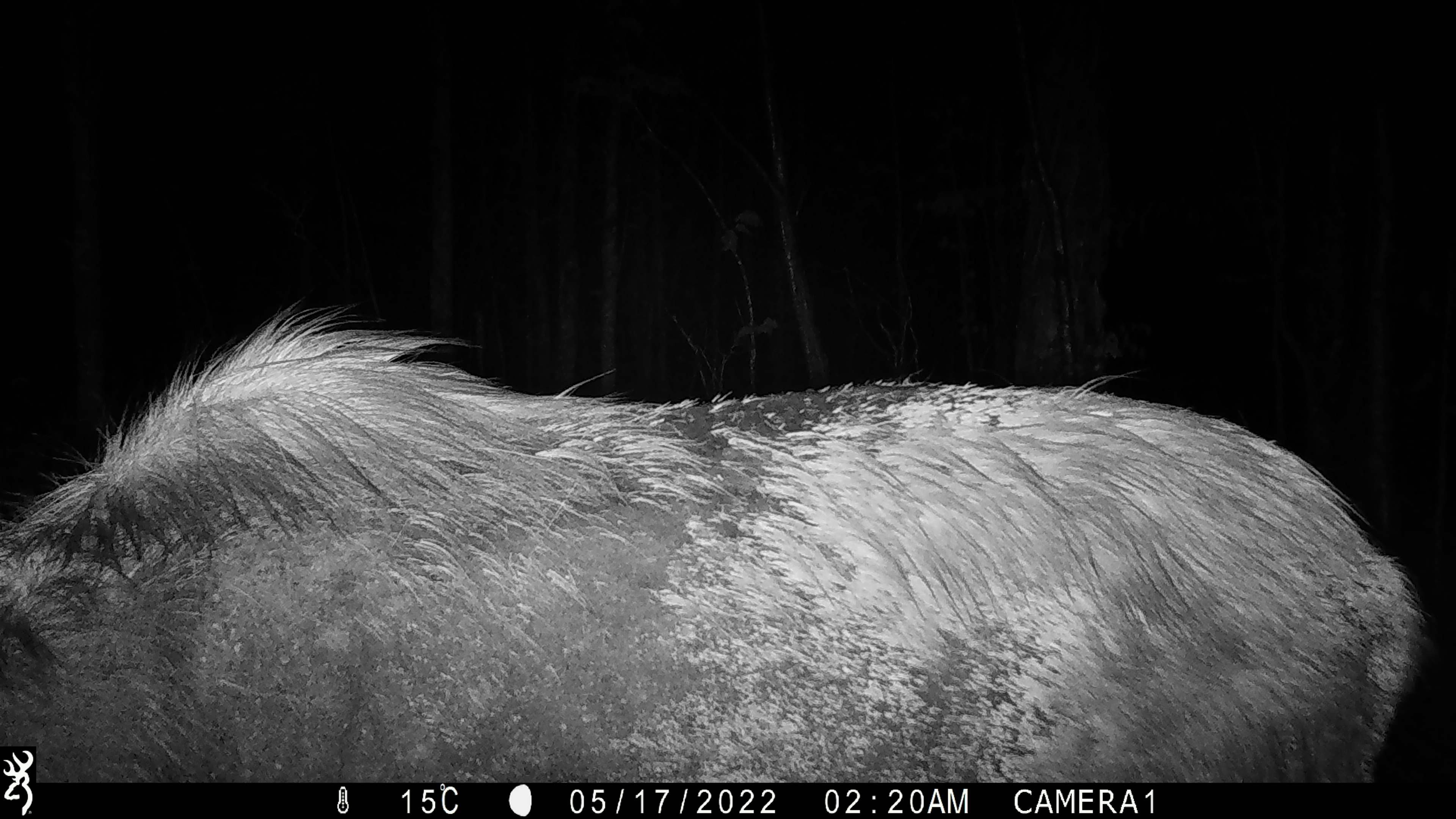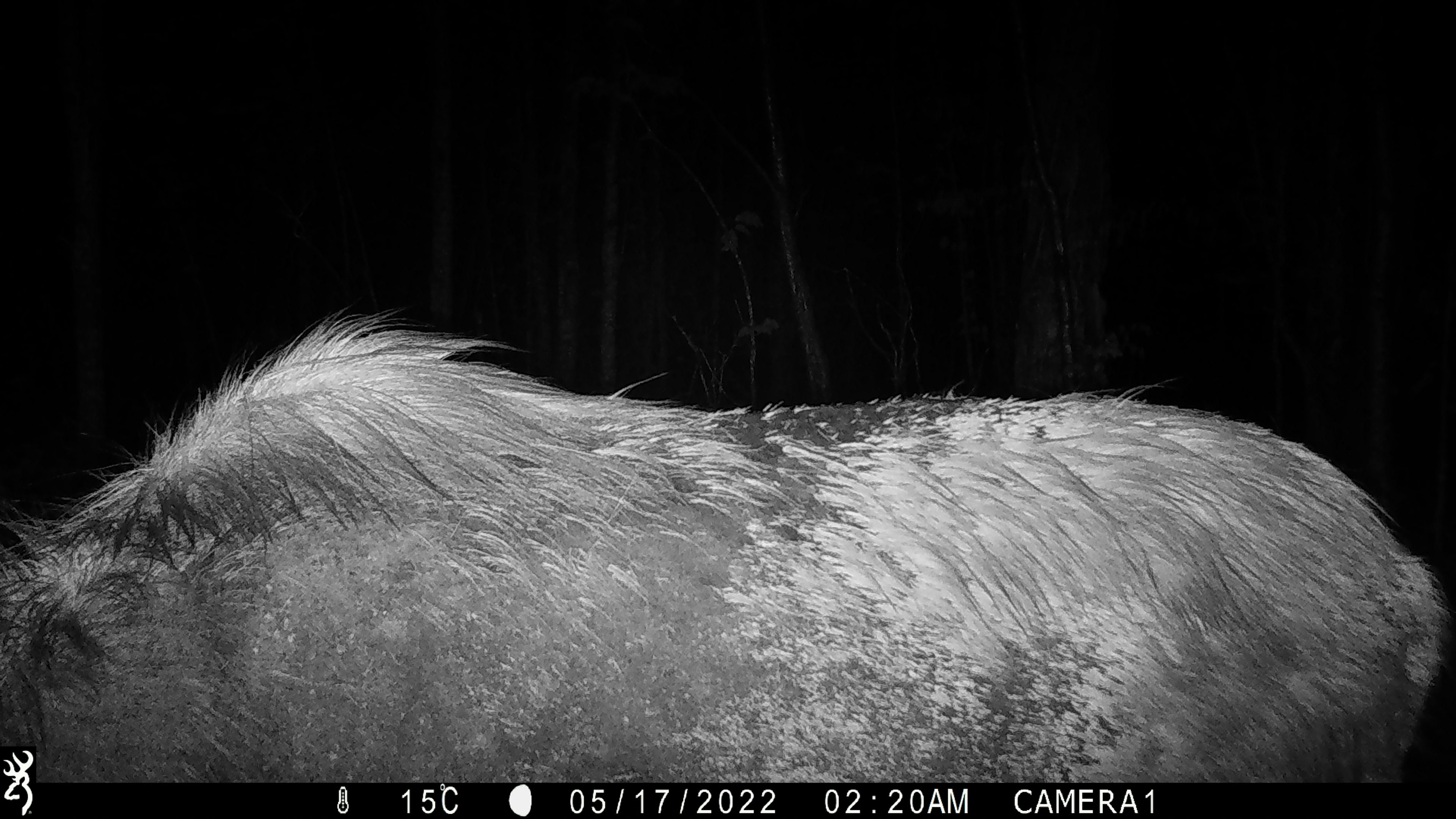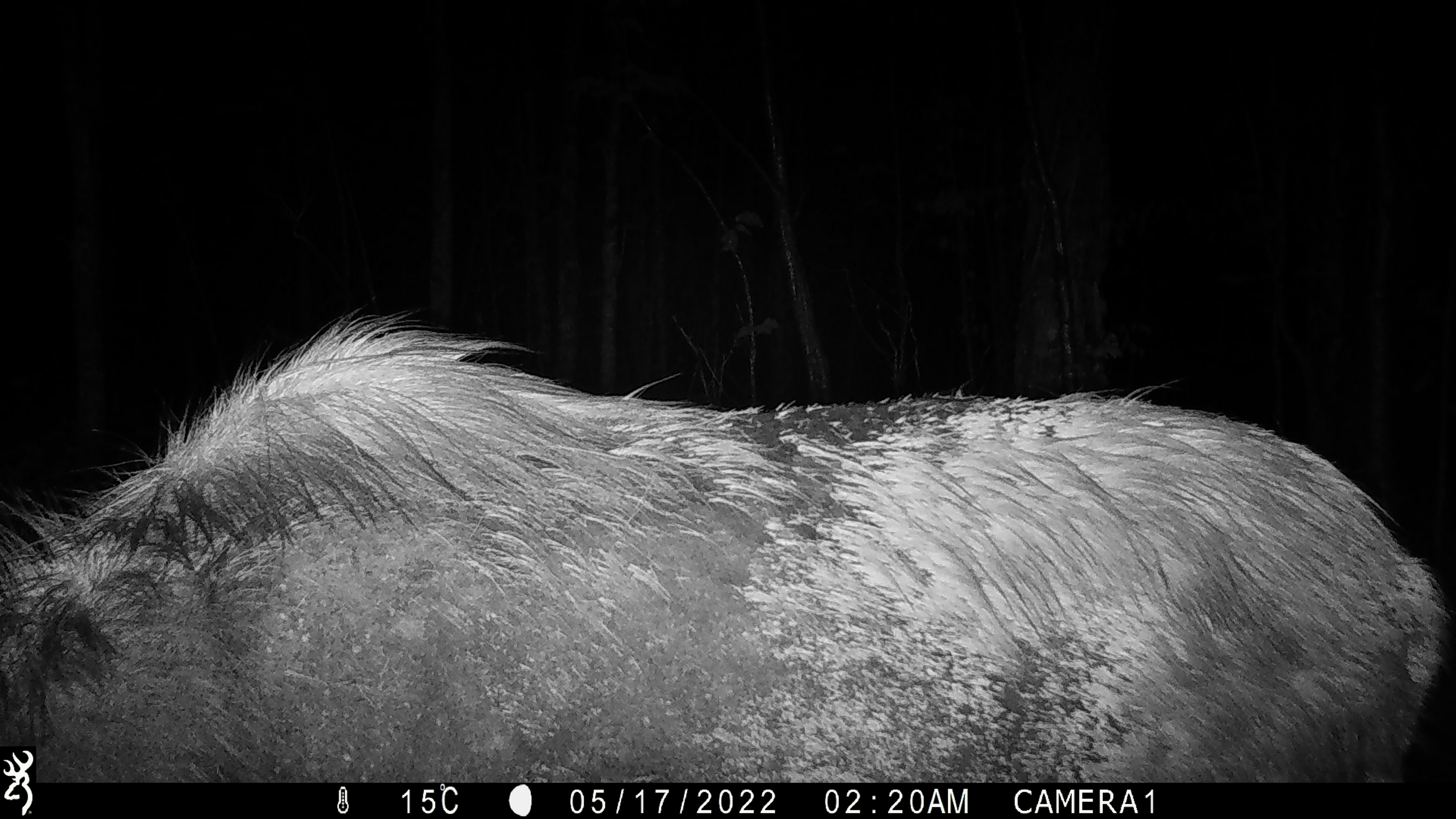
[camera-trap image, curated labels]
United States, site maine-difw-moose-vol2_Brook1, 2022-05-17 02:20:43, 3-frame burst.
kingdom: Animalia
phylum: Chordata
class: Mammalia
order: Artiodactyla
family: Cervidae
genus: Alces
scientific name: Alces alces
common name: moose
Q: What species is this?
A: Moose (Alces alces).